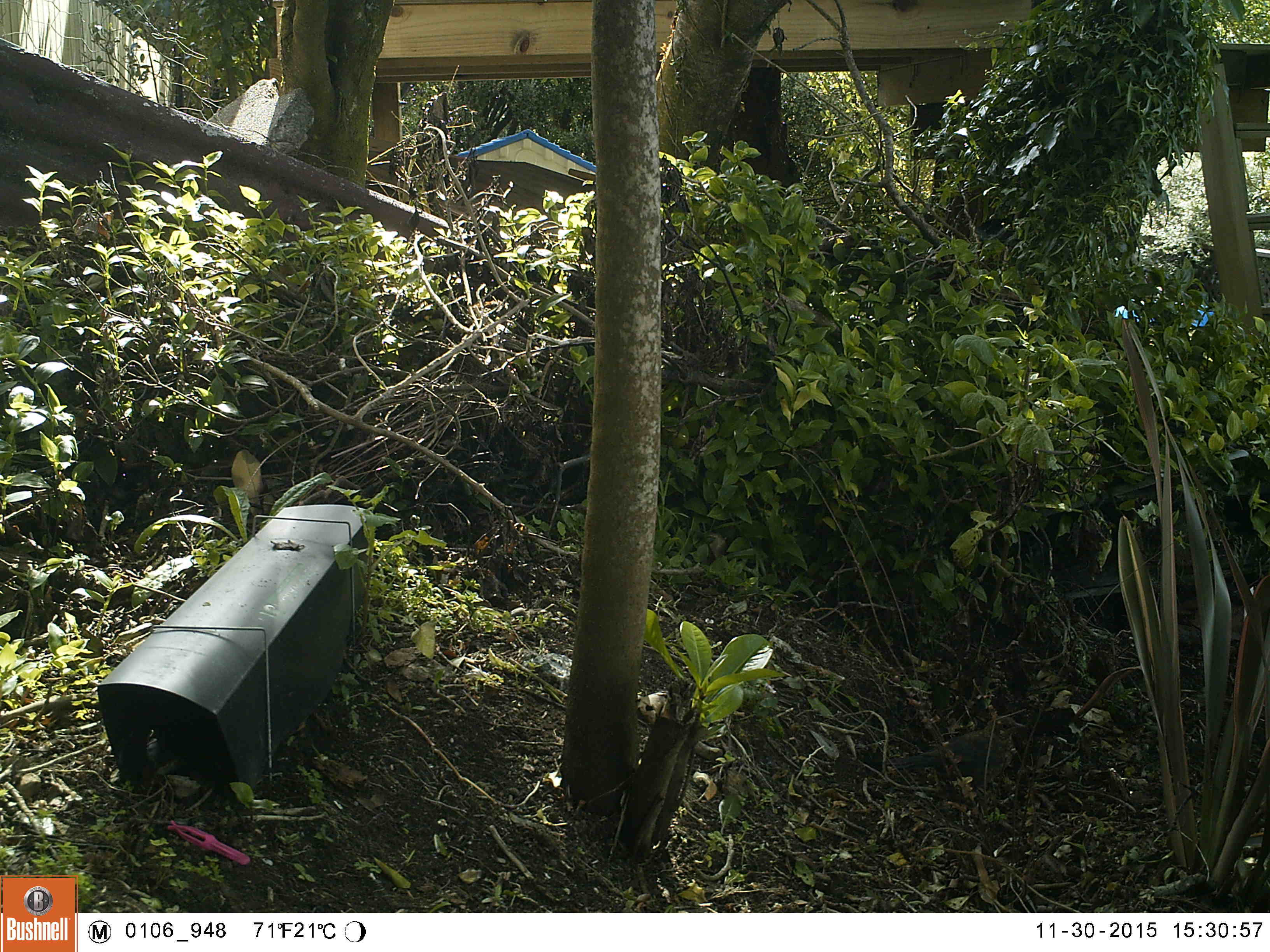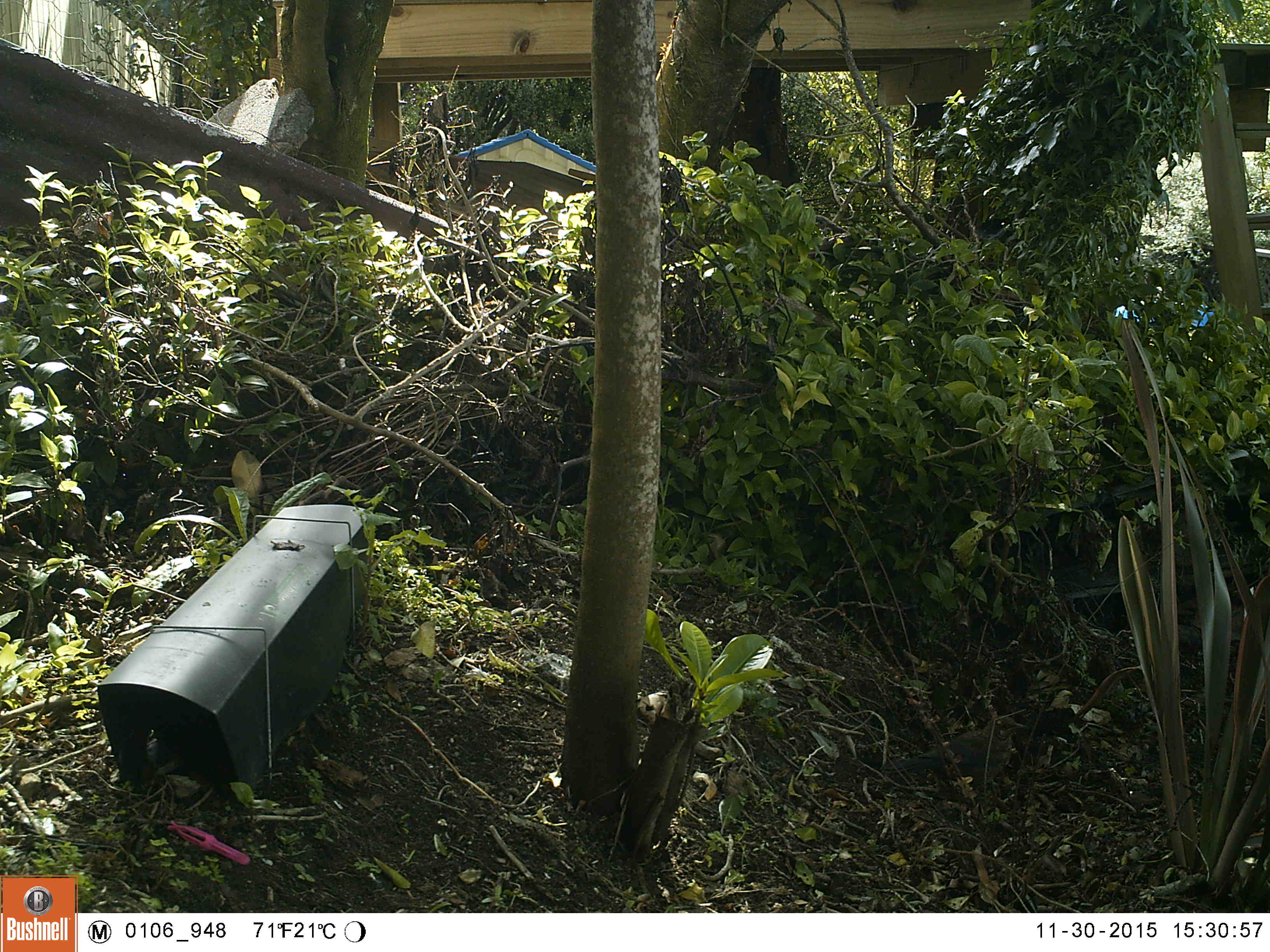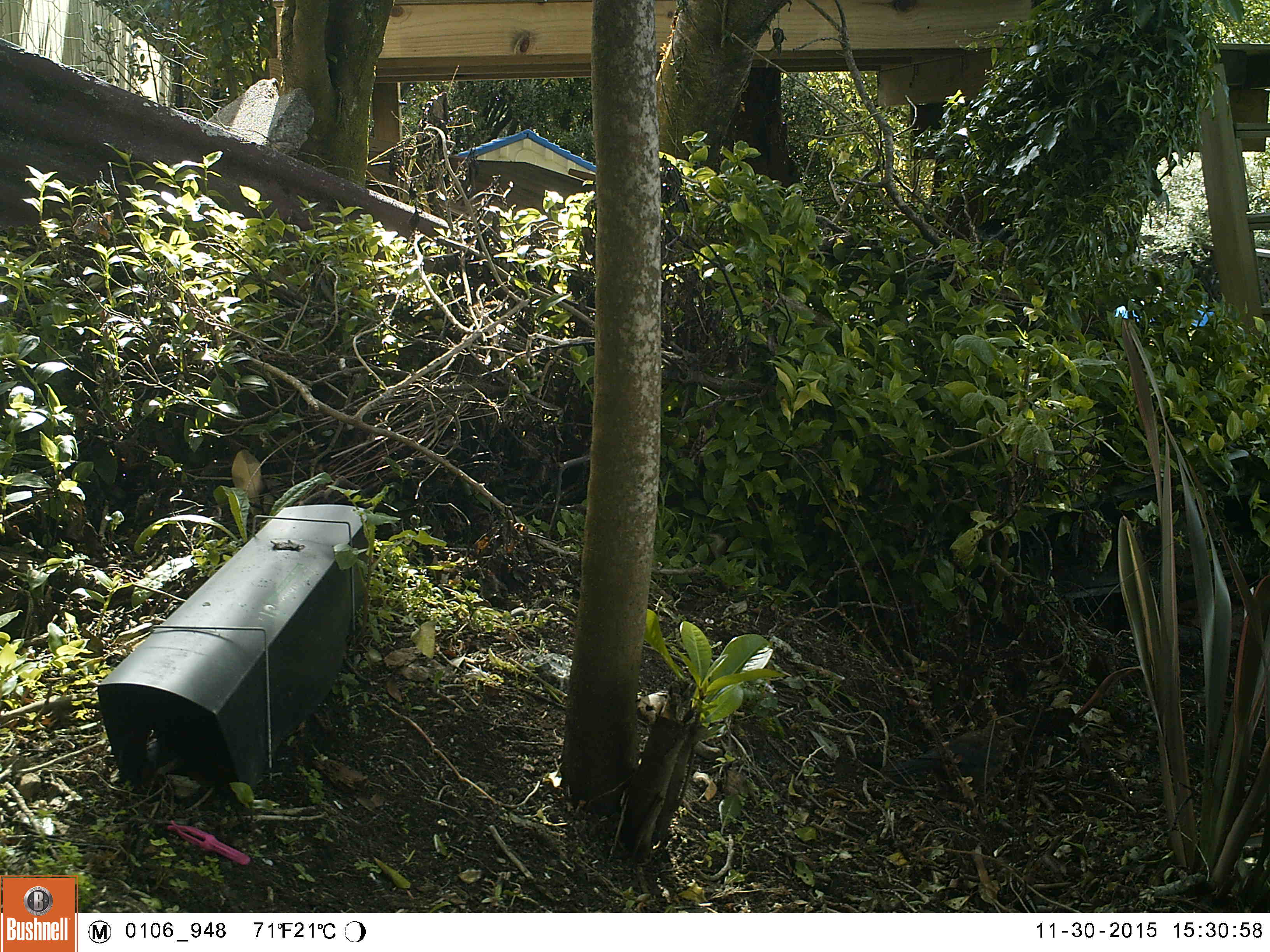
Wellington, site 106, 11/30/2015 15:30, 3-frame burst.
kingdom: Animalia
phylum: Chordata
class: Aves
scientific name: Aves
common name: bird